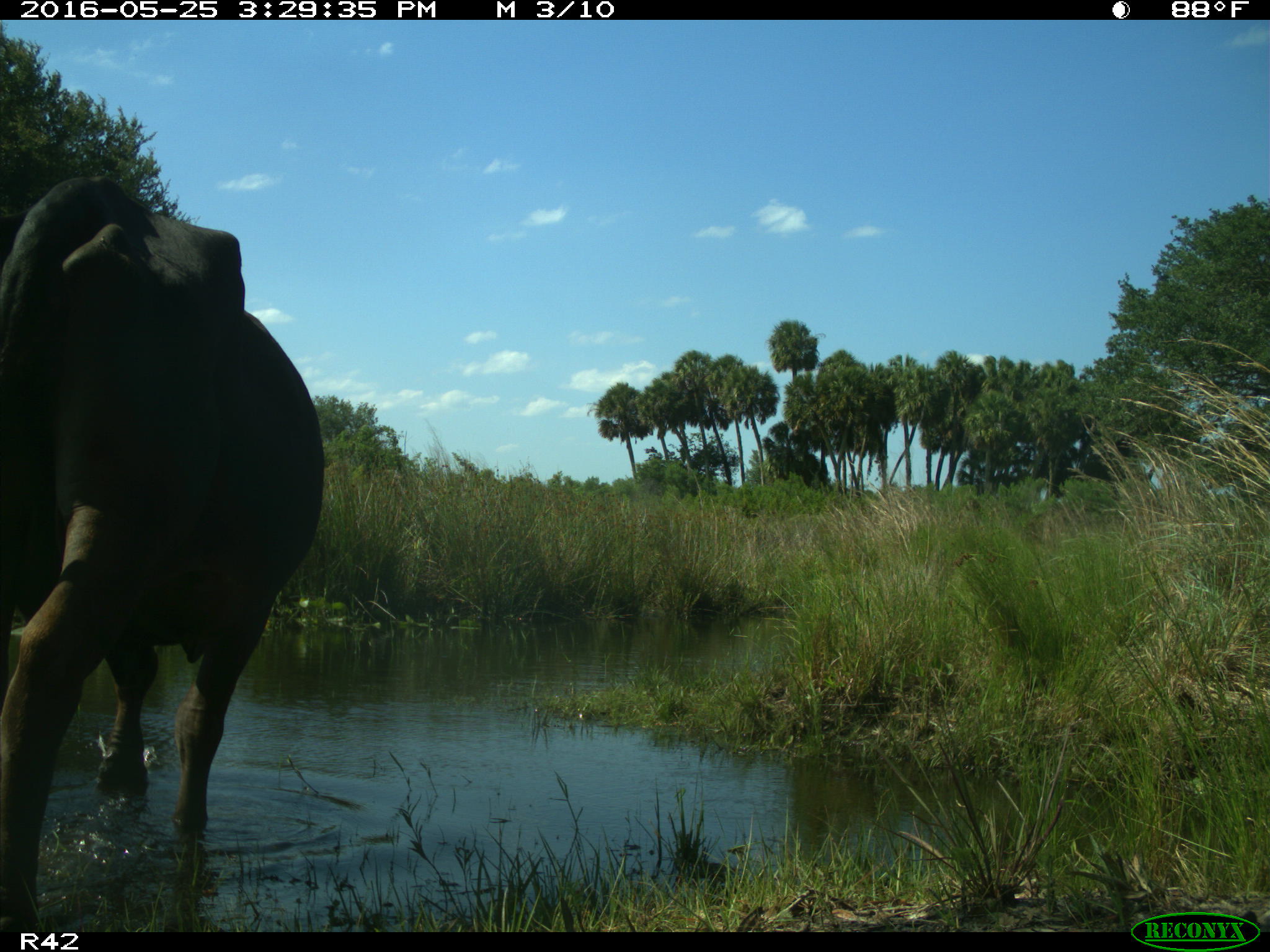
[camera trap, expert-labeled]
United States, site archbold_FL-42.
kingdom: Animalia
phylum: Chordata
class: Mammalia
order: Artiodactyla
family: Bovidae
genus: Bos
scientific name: Bos taurus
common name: domestic cow